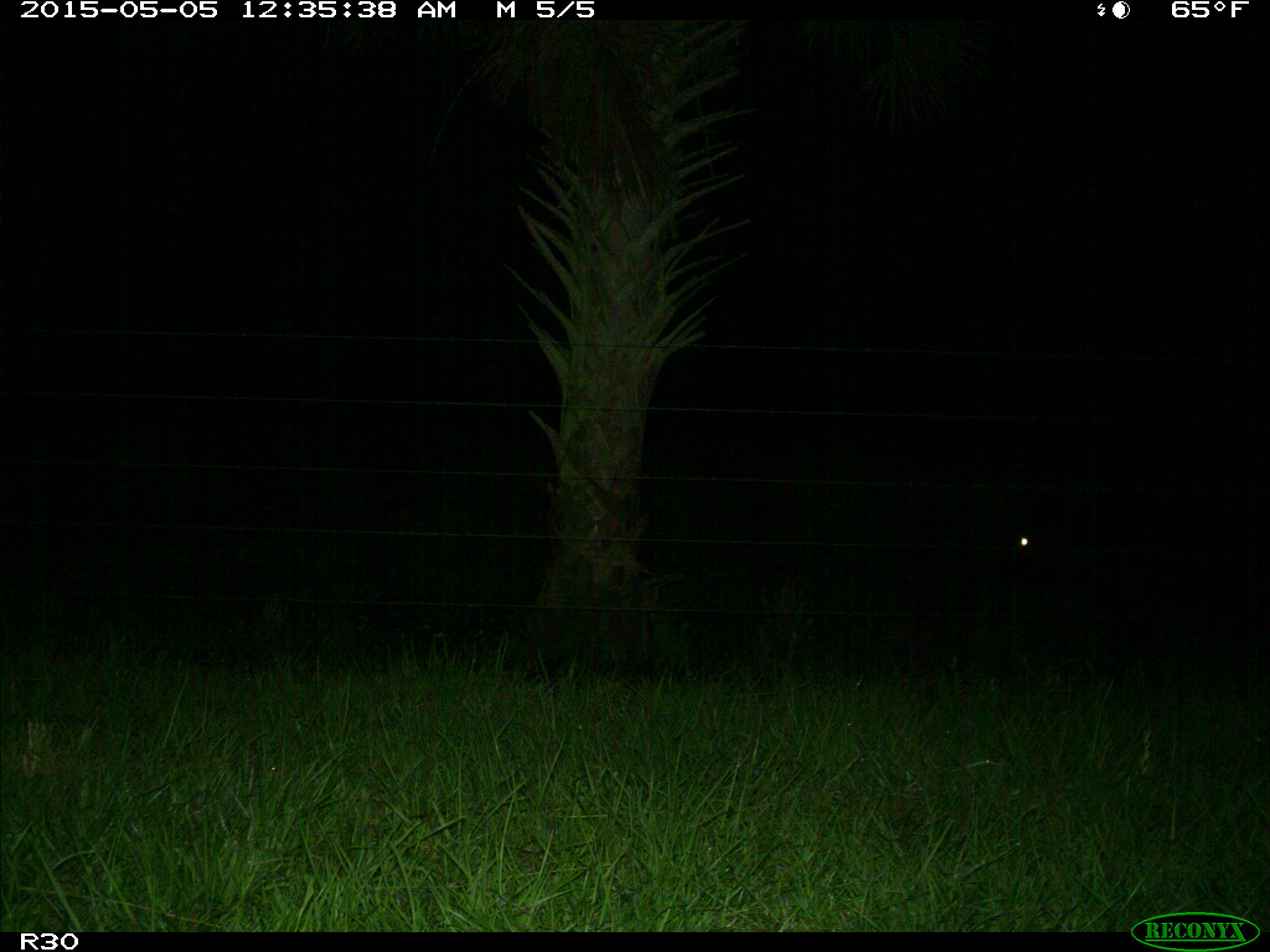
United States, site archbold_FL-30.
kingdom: Animalia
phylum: Chordata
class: Mammalia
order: Artiodactyla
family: Bovidae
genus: Bos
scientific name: Bos taurus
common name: domestic cow